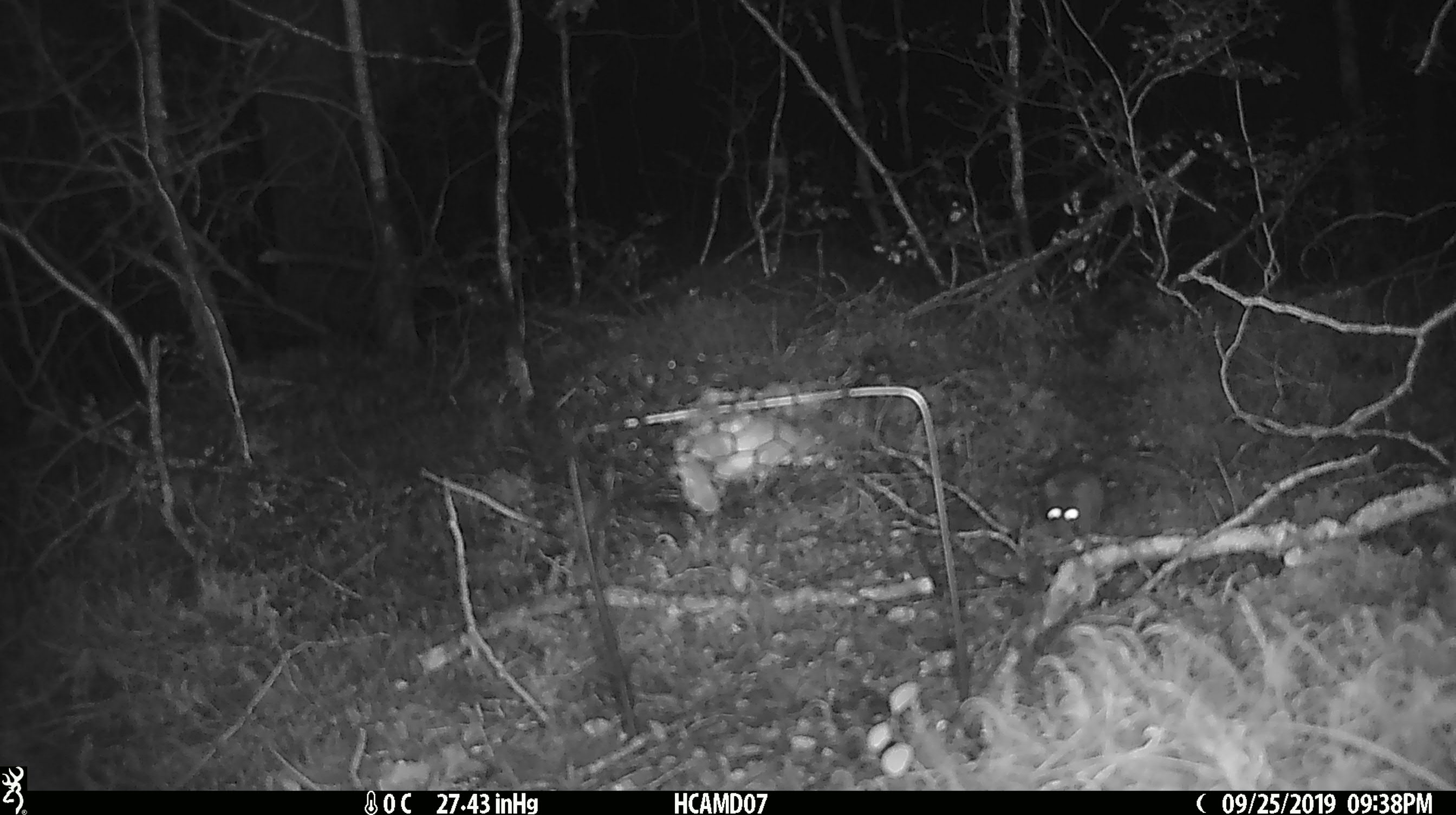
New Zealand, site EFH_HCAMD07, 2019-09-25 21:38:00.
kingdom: Animalia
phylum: Chordata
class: Mammalia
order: Rodentia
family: Muridae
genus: Mus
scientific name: Mus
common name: mouse